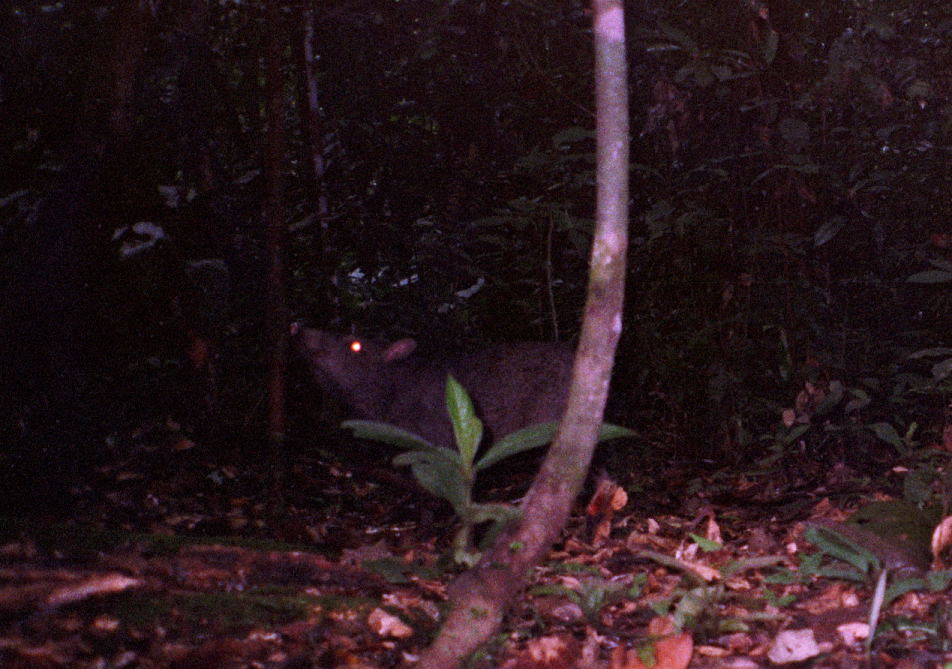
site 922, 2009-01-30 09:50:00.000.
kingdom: Animalia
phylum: Chordata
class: Mammalia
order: Artiodactyla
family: Tayassuidae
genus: Tayassu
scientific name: Tayassu pecari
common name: white-lipped peccary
Tayassu pecari (white-lipped peccary).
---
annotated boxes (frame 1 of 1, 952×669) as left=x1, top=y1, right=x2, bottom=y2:
tayassu pecari: left=294, top=324, right=577, bottom=534